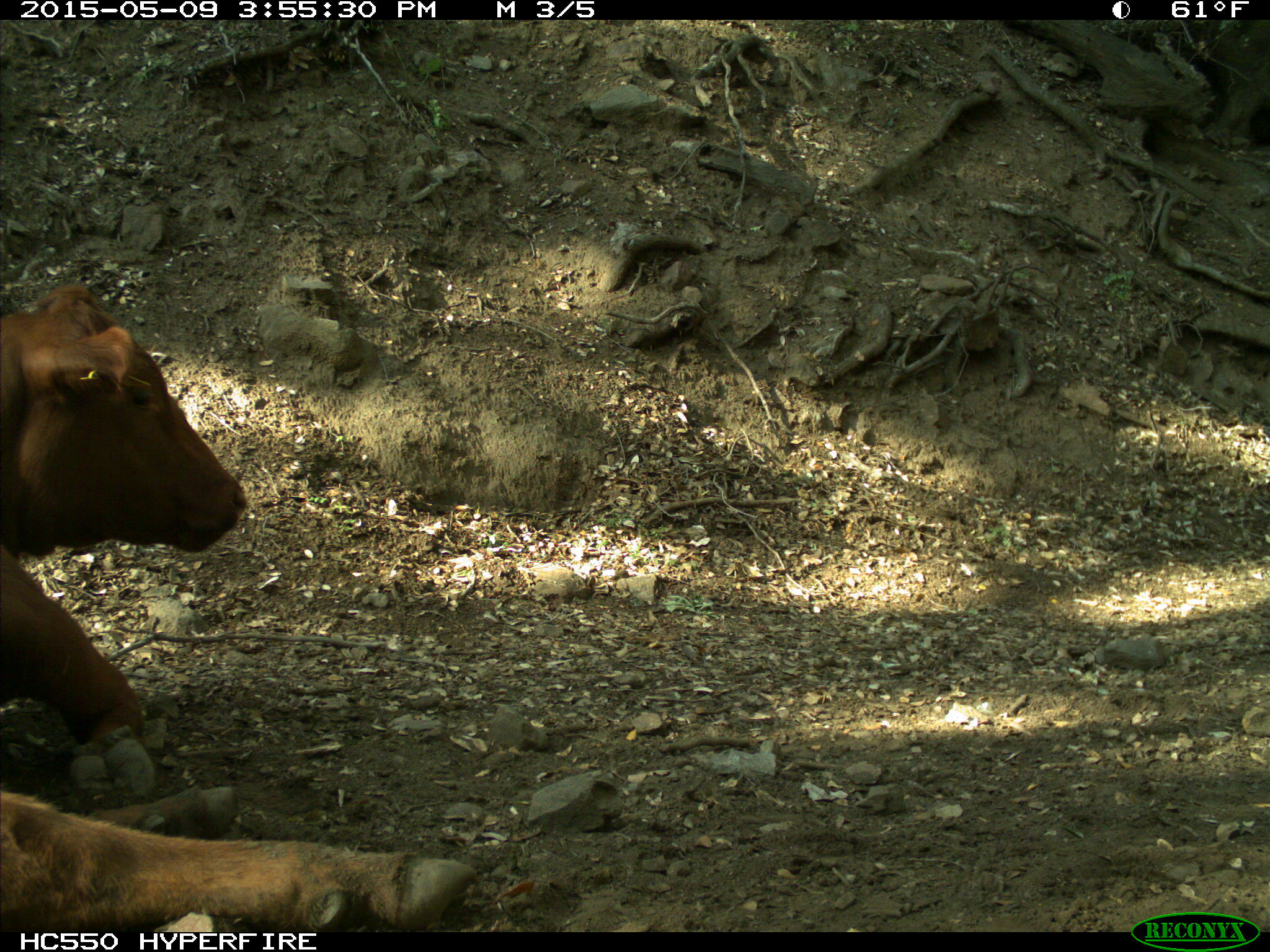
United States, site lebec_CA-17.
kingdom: Animalia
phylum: Chordata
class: Mammalia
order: Artiodactyla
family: Bovidae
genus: Bos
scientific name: Bos taurus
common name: domestic cow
Bos taurus (domestic cow).